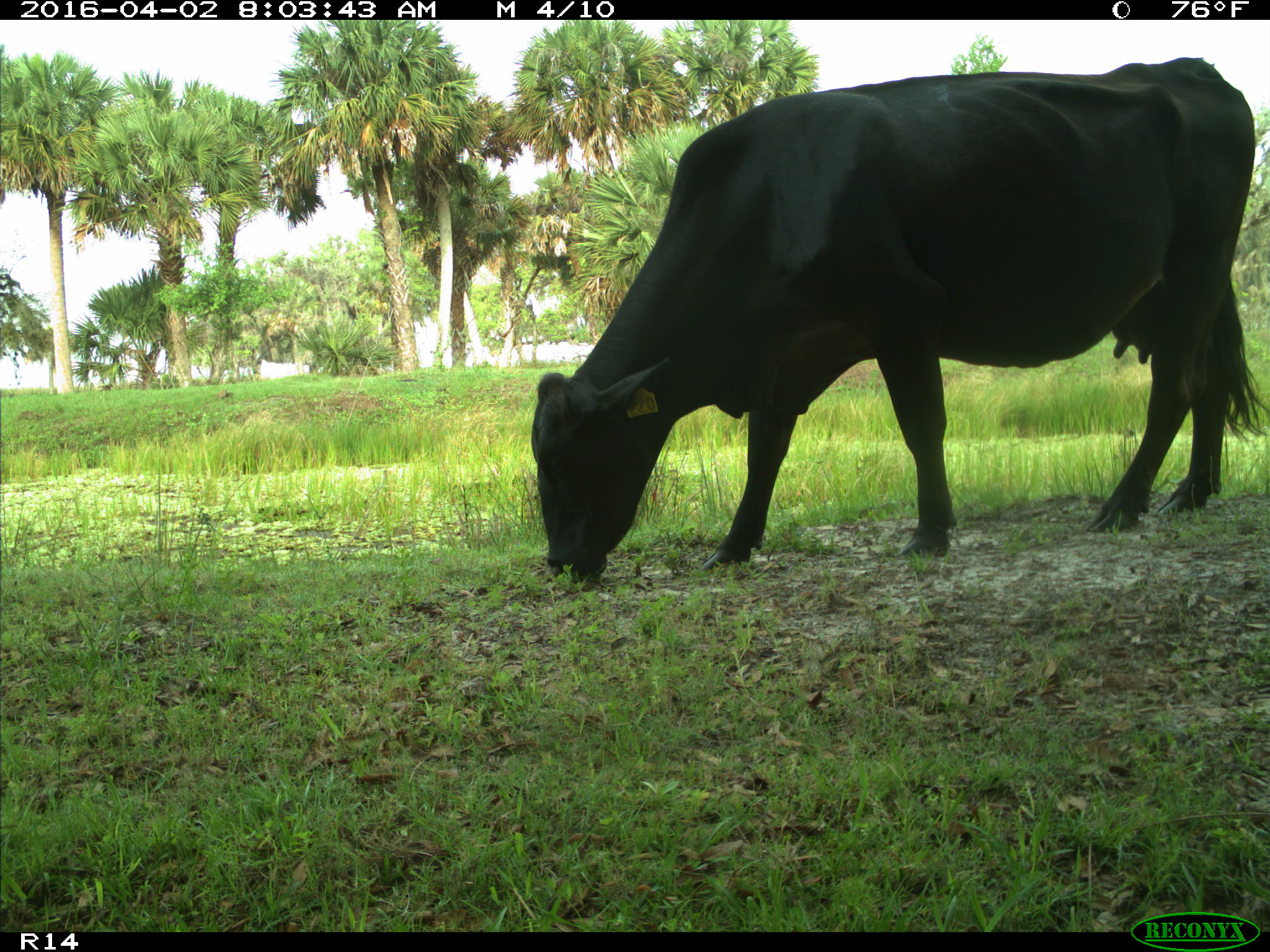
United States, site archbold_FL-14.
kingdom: Animalia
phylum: Chordata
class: Mammalia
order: Artiodactyla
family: Bovidae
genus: Bos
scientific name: Bos taurus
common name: domestic cow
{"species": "Bos taurus (domestic cow)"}